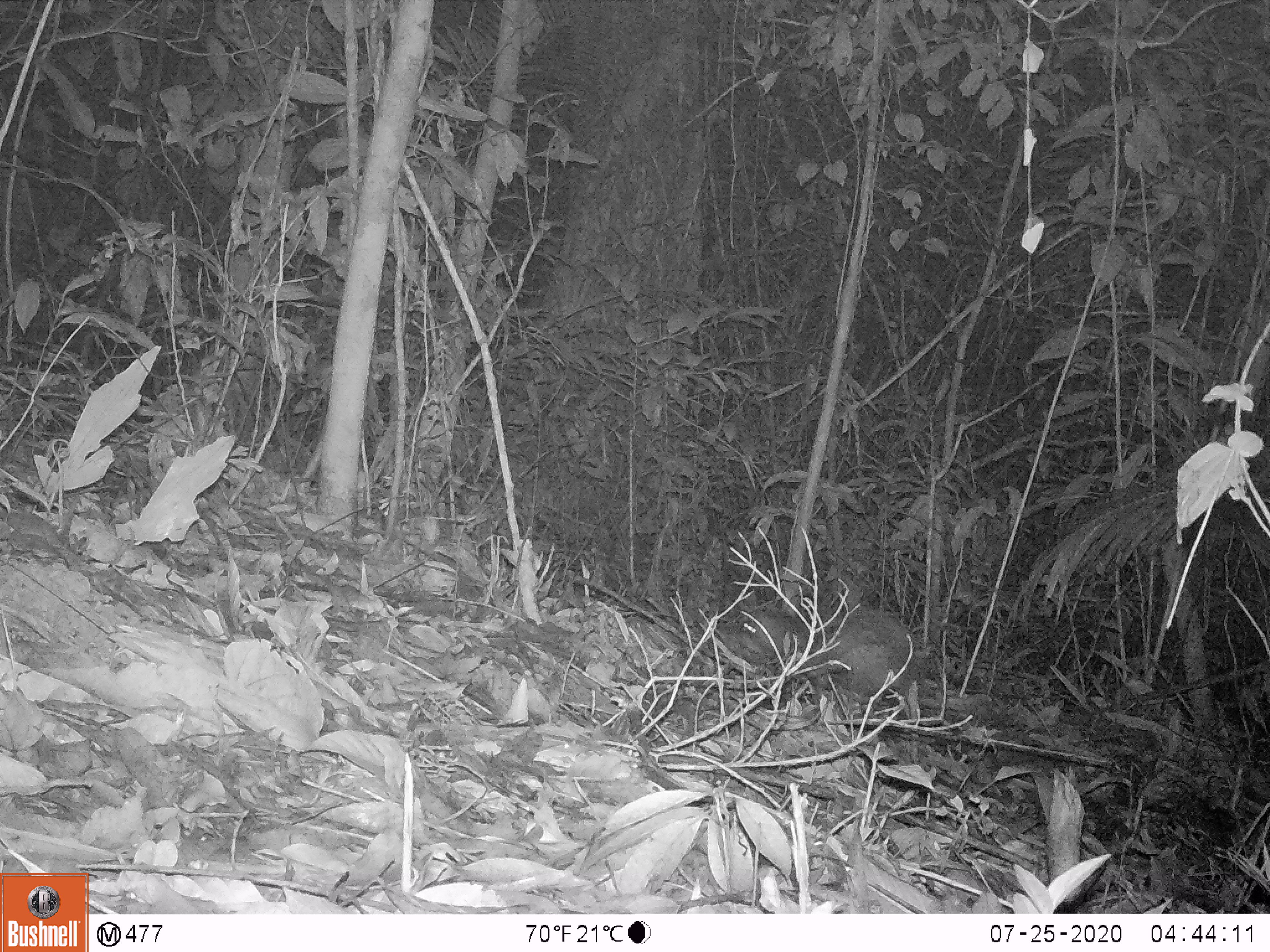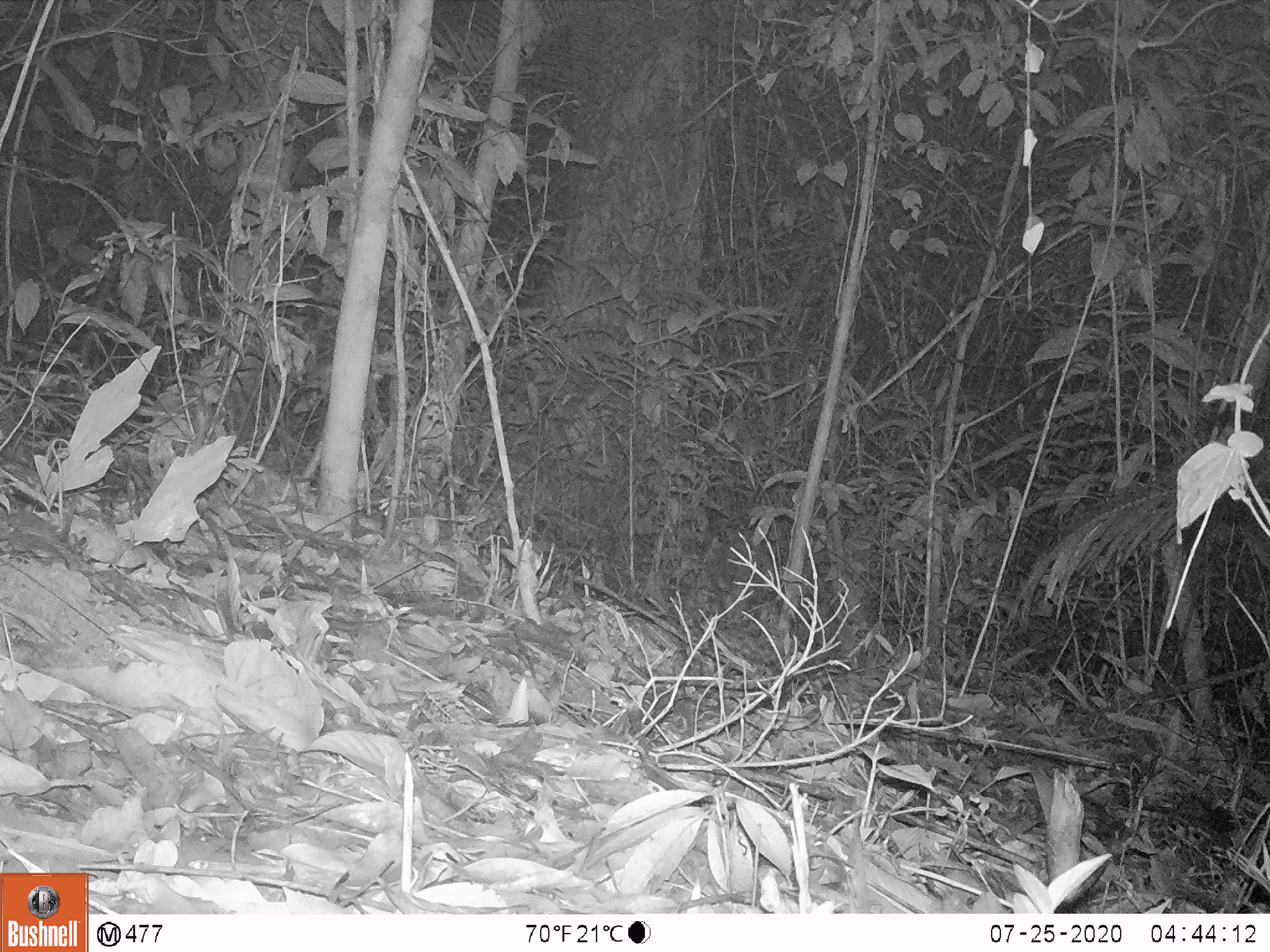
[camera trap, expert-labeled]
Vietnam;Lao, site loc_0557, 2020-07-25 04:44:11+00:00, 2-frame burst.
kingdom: Animalia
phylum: Chordata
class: Mammalia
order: Rodentia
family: Hystricidae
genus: Atherurus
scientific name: Atherurus macrourus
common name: asiatic brush-tailed porcupine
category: asiatic brush tailed porcupine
Asiatic brush tailed porcupine (asiatic brush-tailed porcupine) (Atherurus macrourus). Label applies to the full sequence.